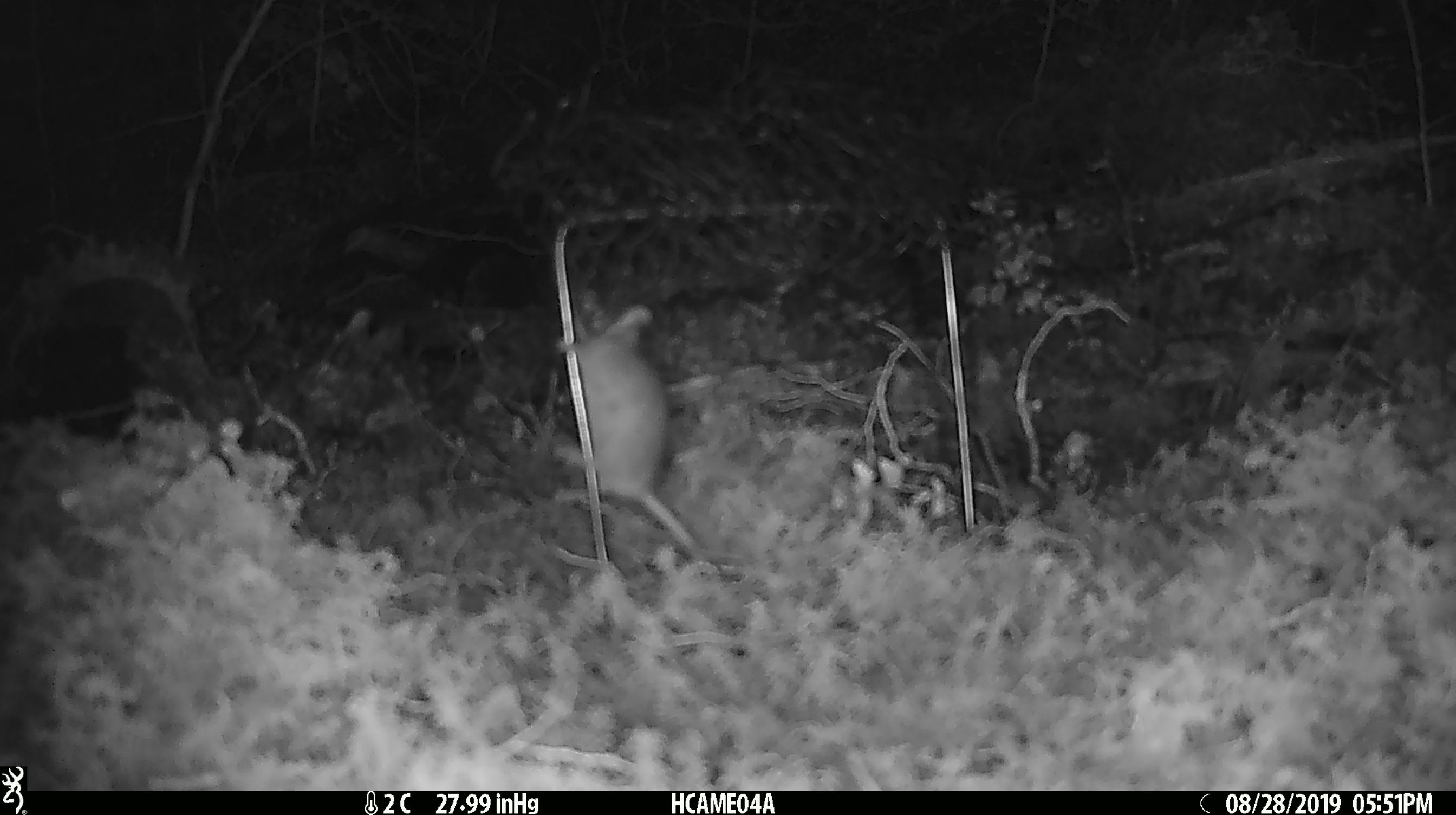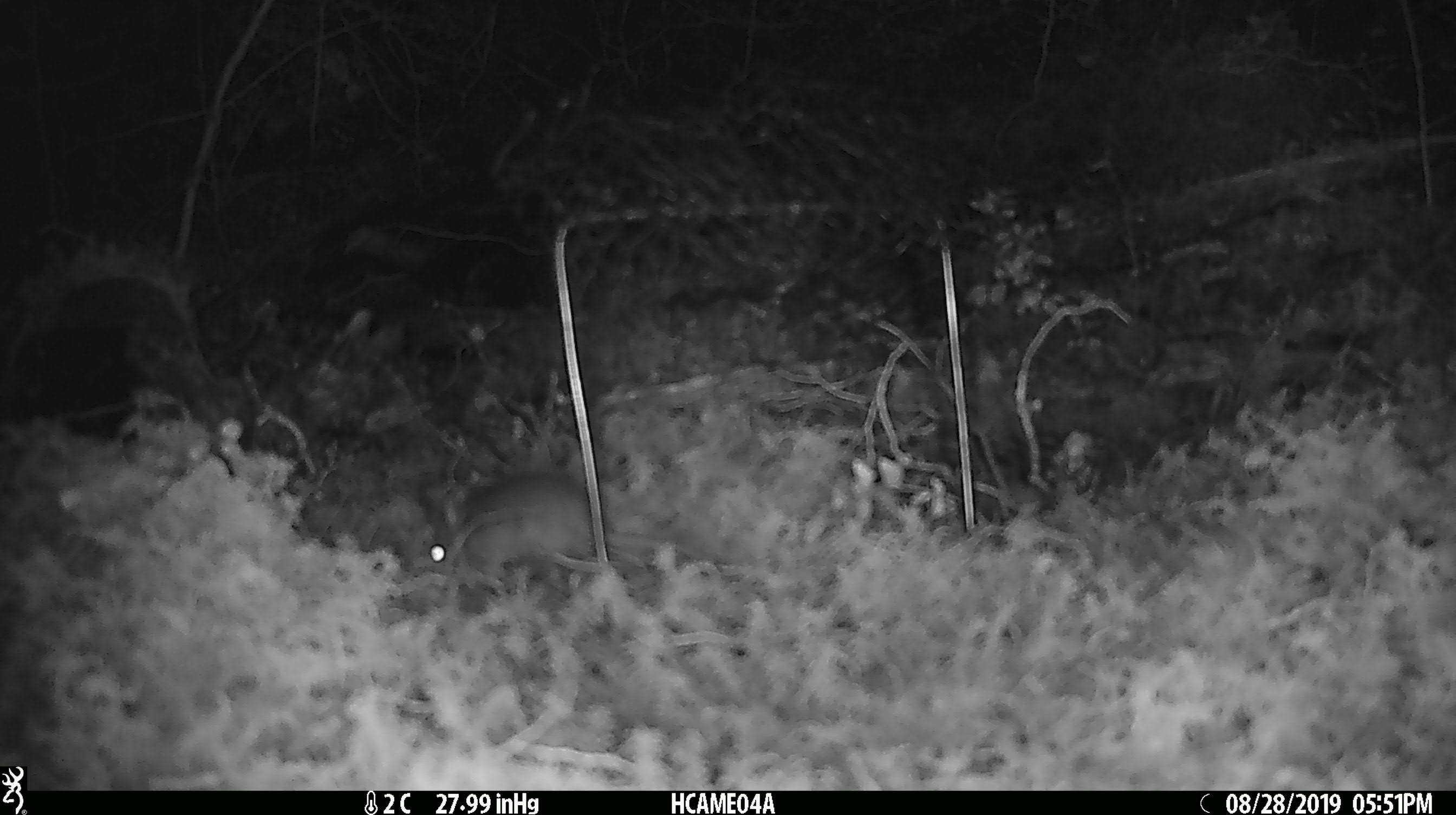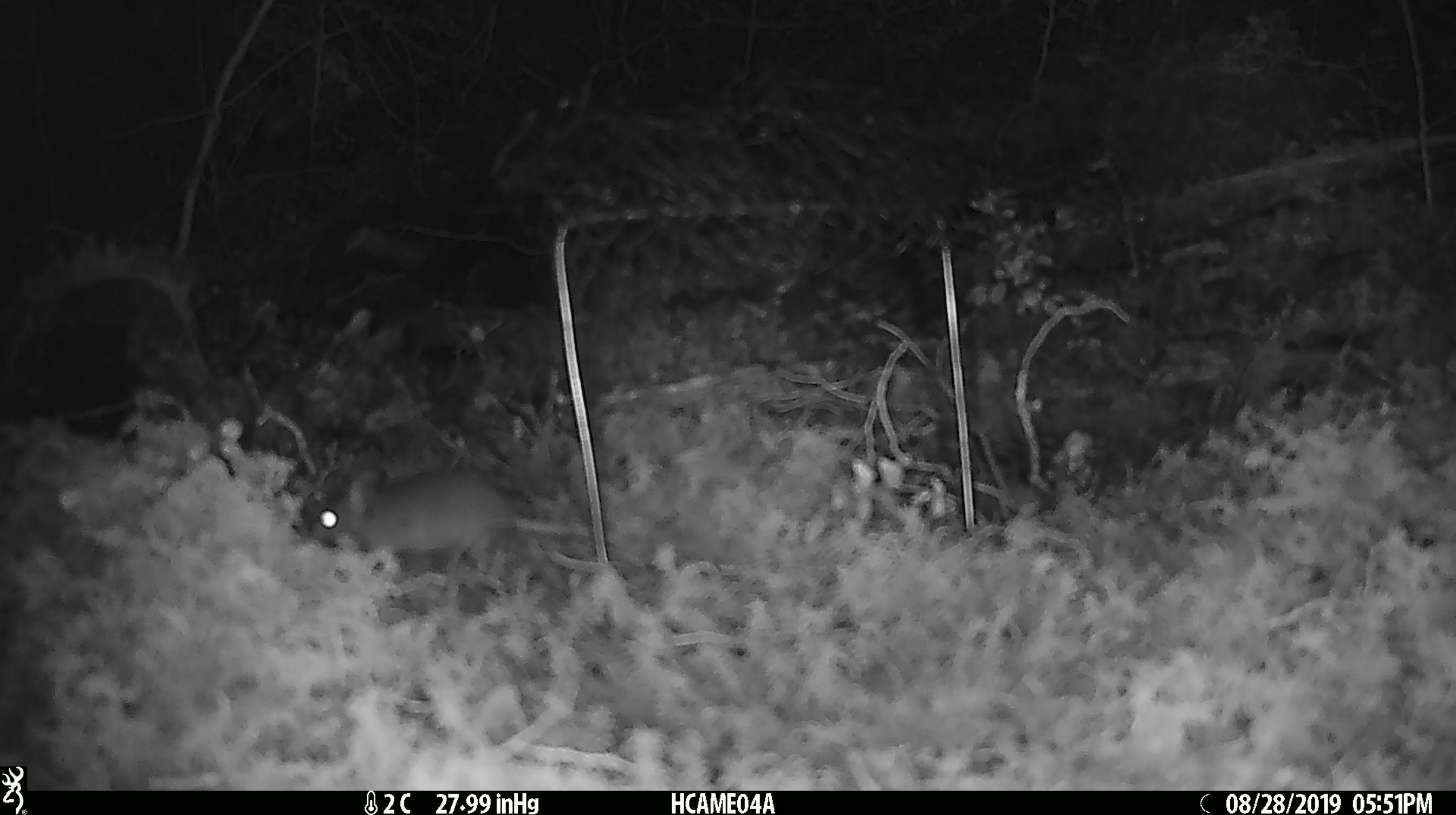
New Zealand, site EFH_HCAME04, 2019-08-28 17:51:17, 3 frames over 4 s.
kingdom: Animalia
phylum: Chordata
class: Mammalia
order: Rodentia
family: Muridae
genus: Mus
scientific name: Mus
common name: mouse